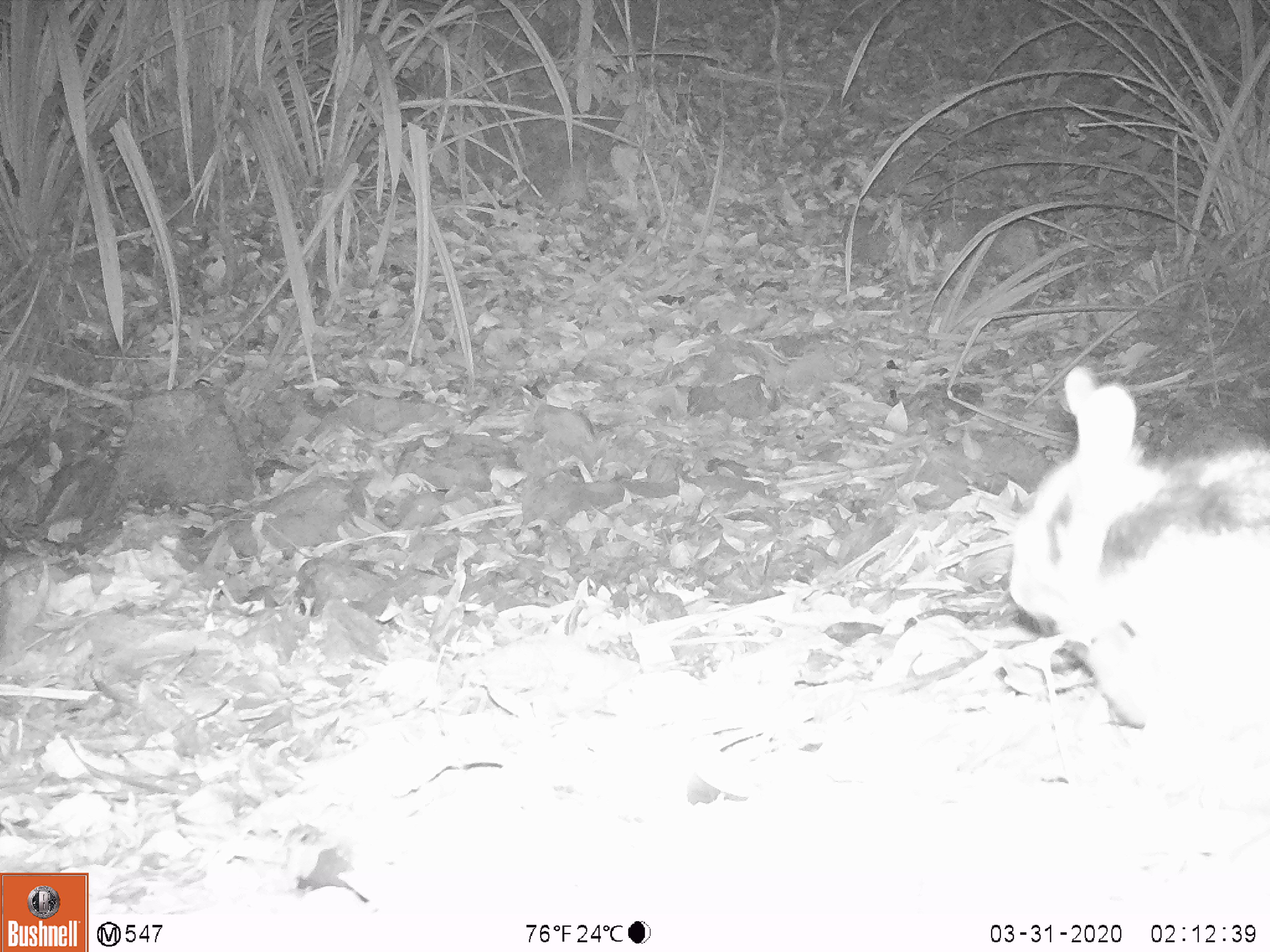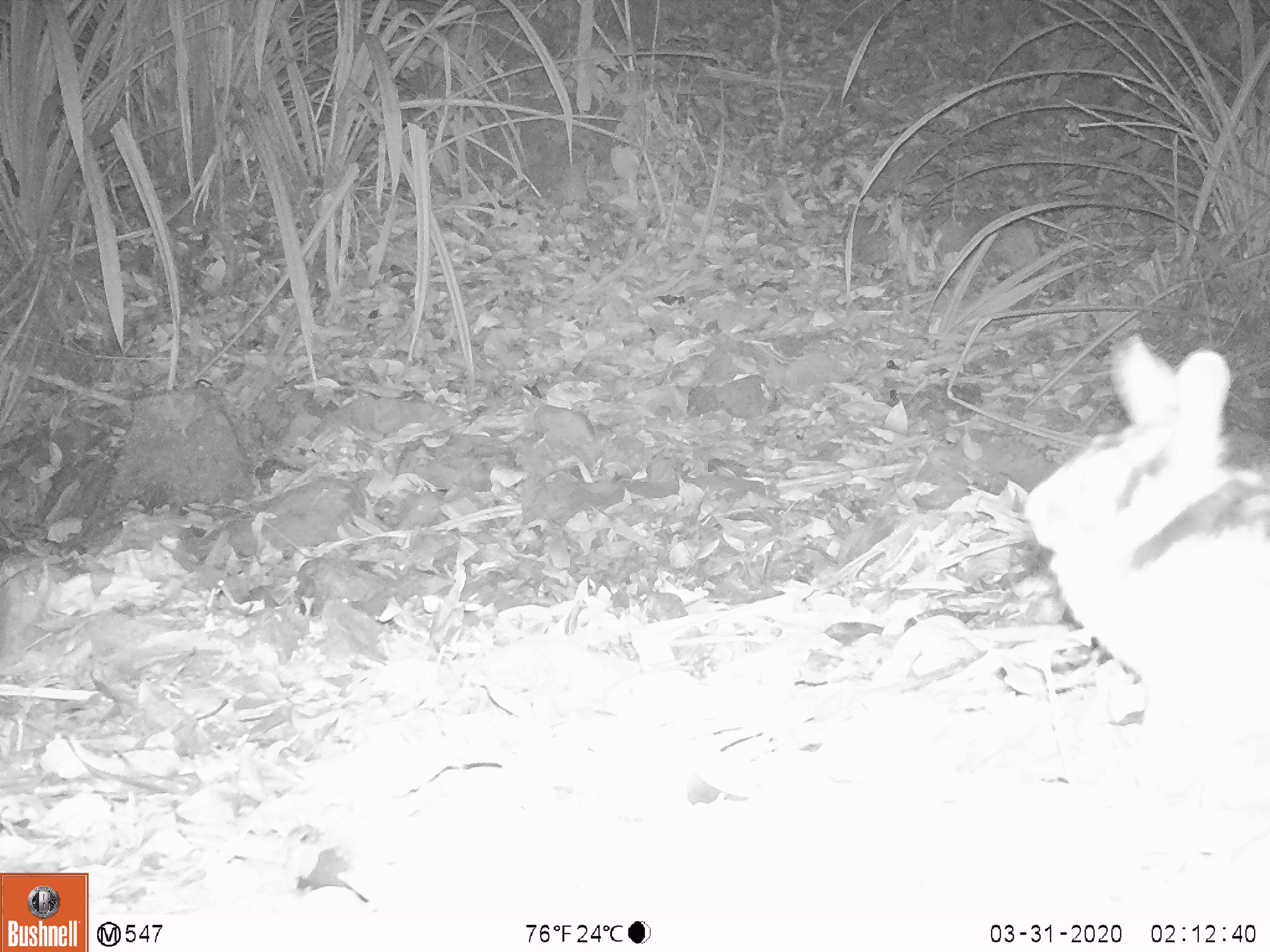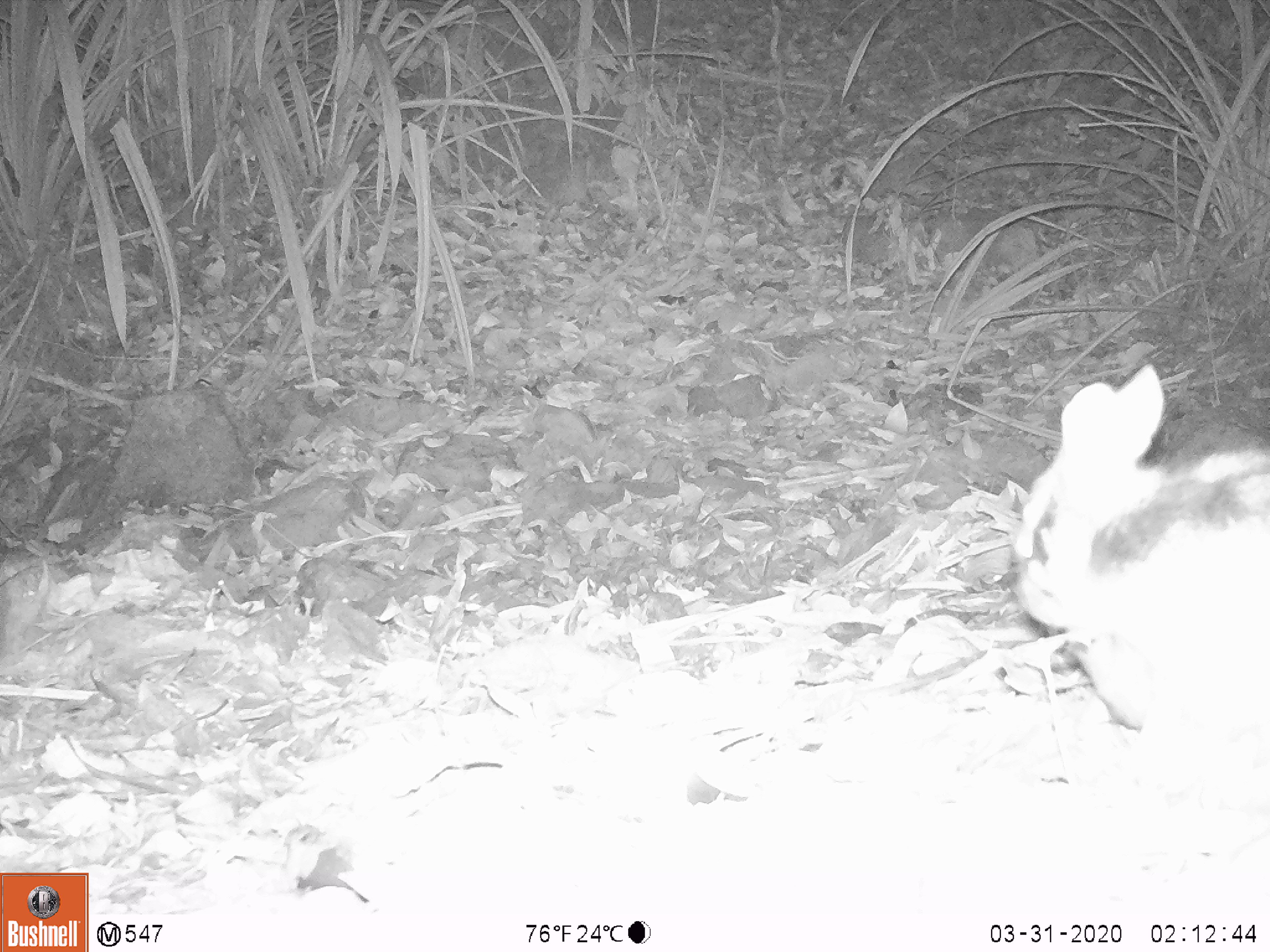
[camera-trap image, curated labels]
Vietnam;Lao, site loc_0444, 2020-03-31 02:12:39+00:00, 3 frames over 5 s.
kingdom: Animalia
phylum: Chordata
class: Mammalia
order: Lagomorpha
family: Leporidae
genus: Nesolagus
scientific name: Nesolagus timminsi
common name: annamite striped rabbit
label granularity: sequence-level